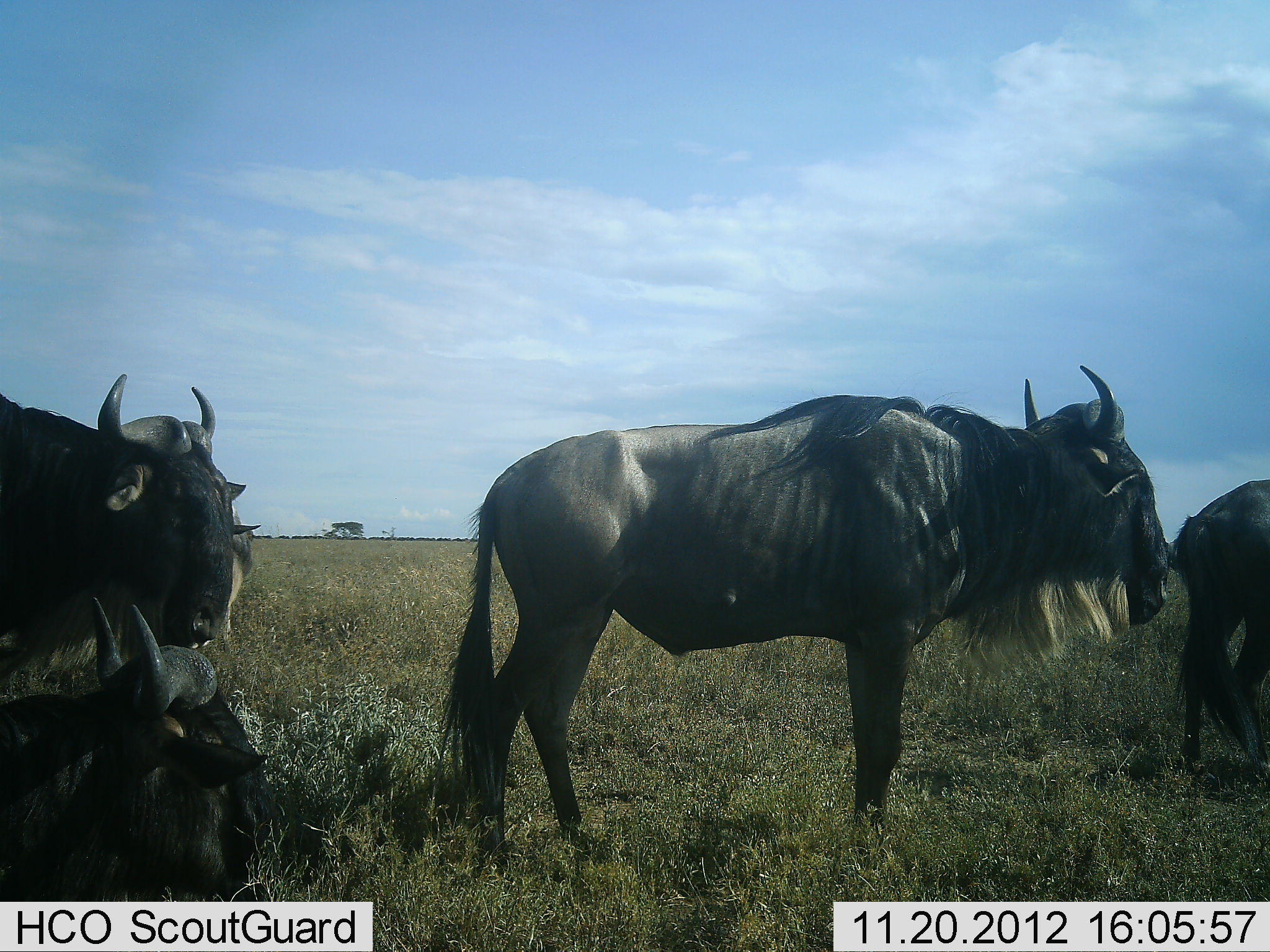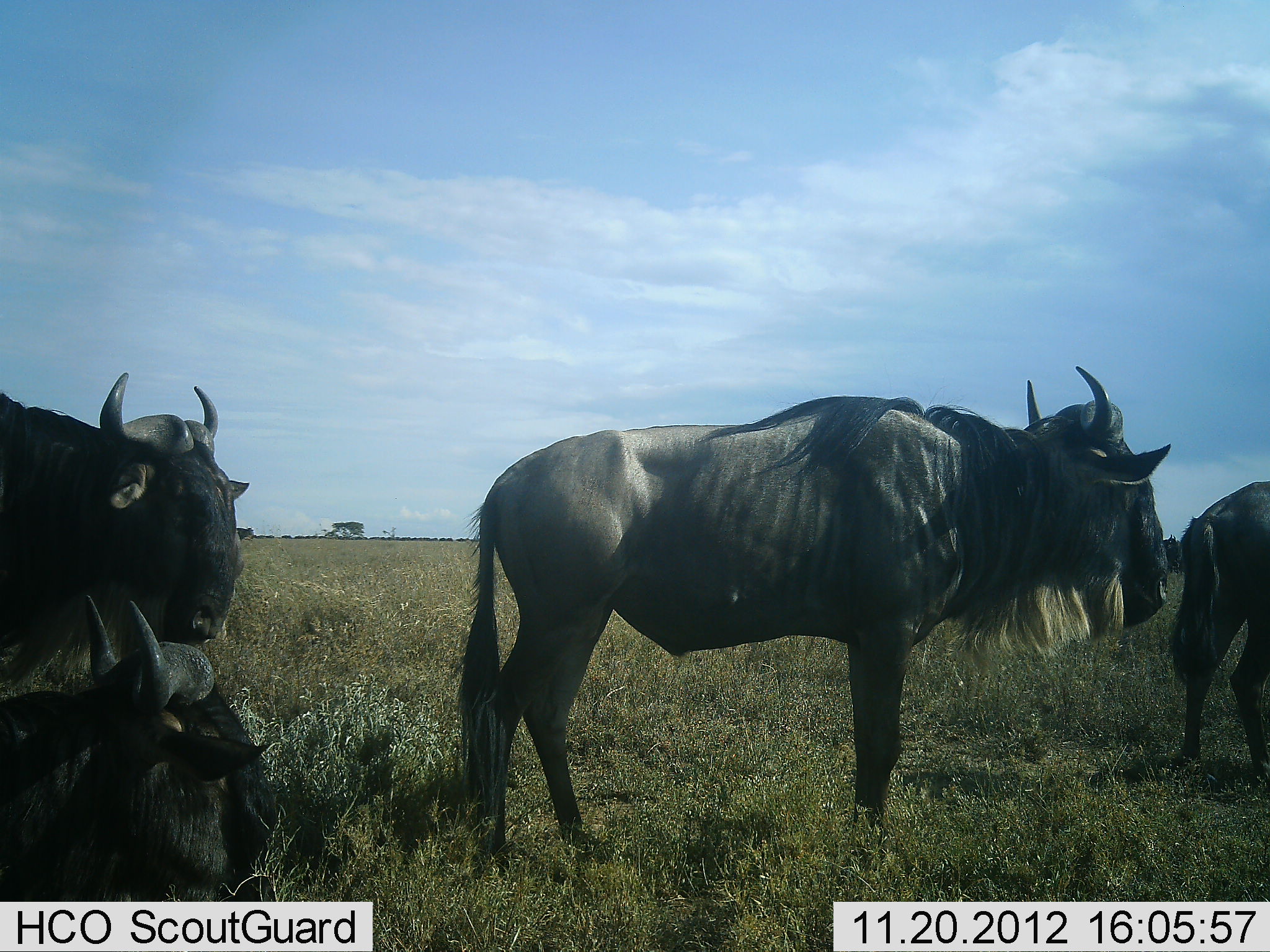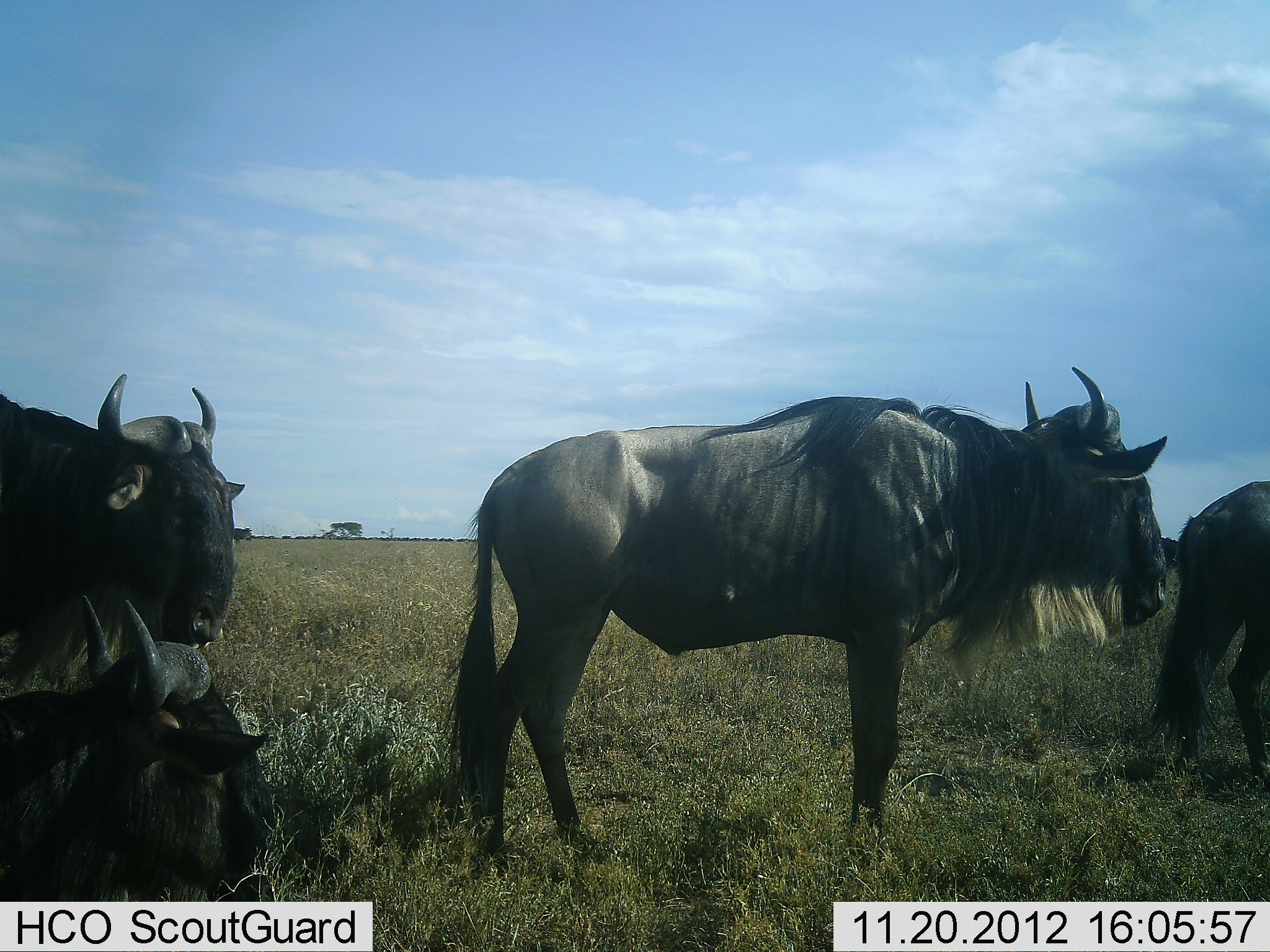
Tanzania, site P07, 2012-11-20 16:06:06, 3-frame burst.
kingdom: Animalia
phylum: Chordata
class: Mammalia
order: Artiodactyla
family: Bovidae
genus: Connochaetes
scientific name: Connochaetes taurinus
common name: blue wildebeest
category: wildebeest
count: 4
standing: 100%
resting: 80%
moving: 0%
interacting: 0%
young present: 0%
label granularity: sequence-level